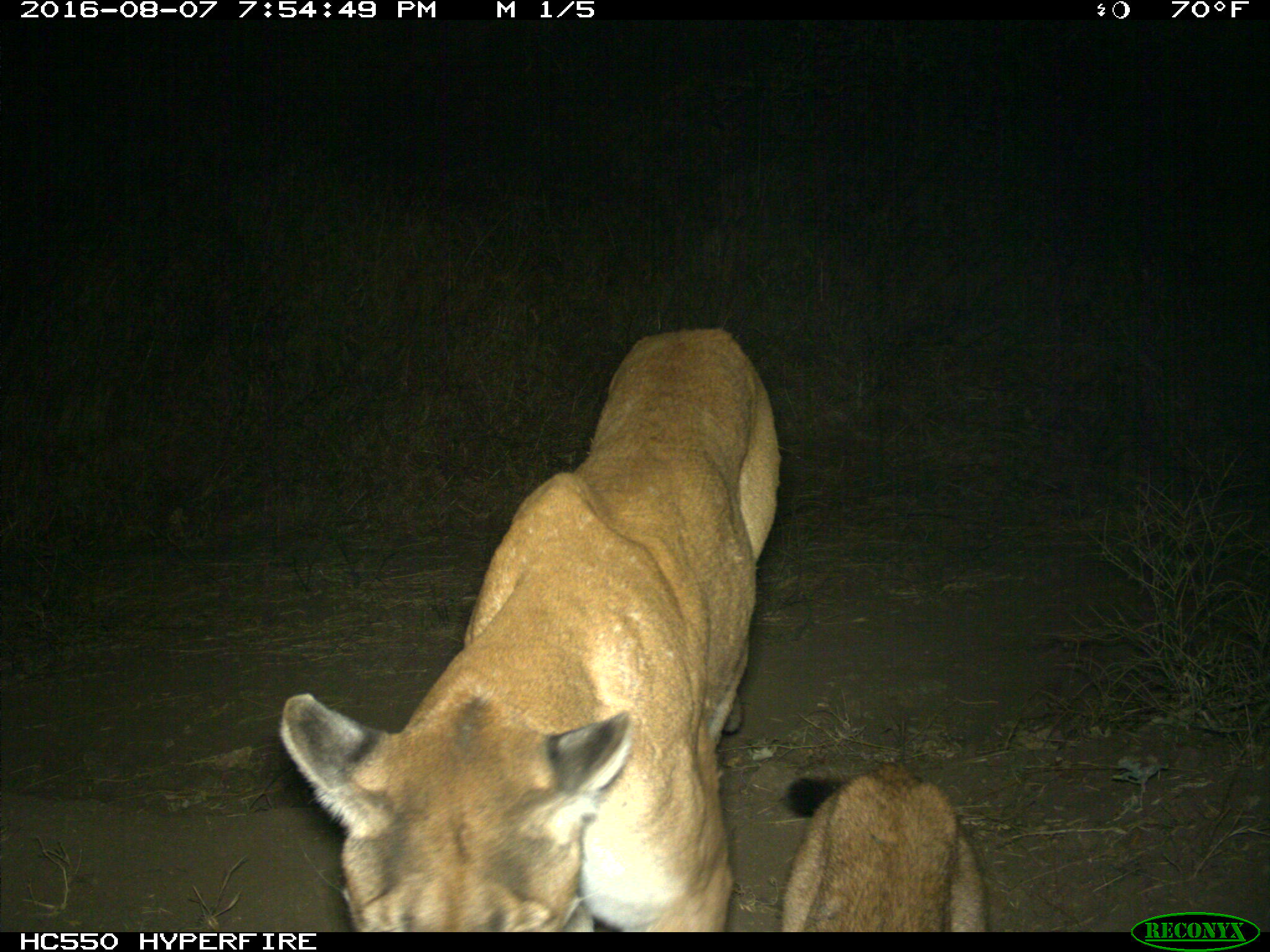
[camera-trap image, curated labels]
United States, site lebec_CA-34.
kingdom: Animalia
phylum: Chordata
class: Mammalia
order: Carnivora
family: Felidae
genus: Puma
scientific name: Puma concolor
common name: mountain lion